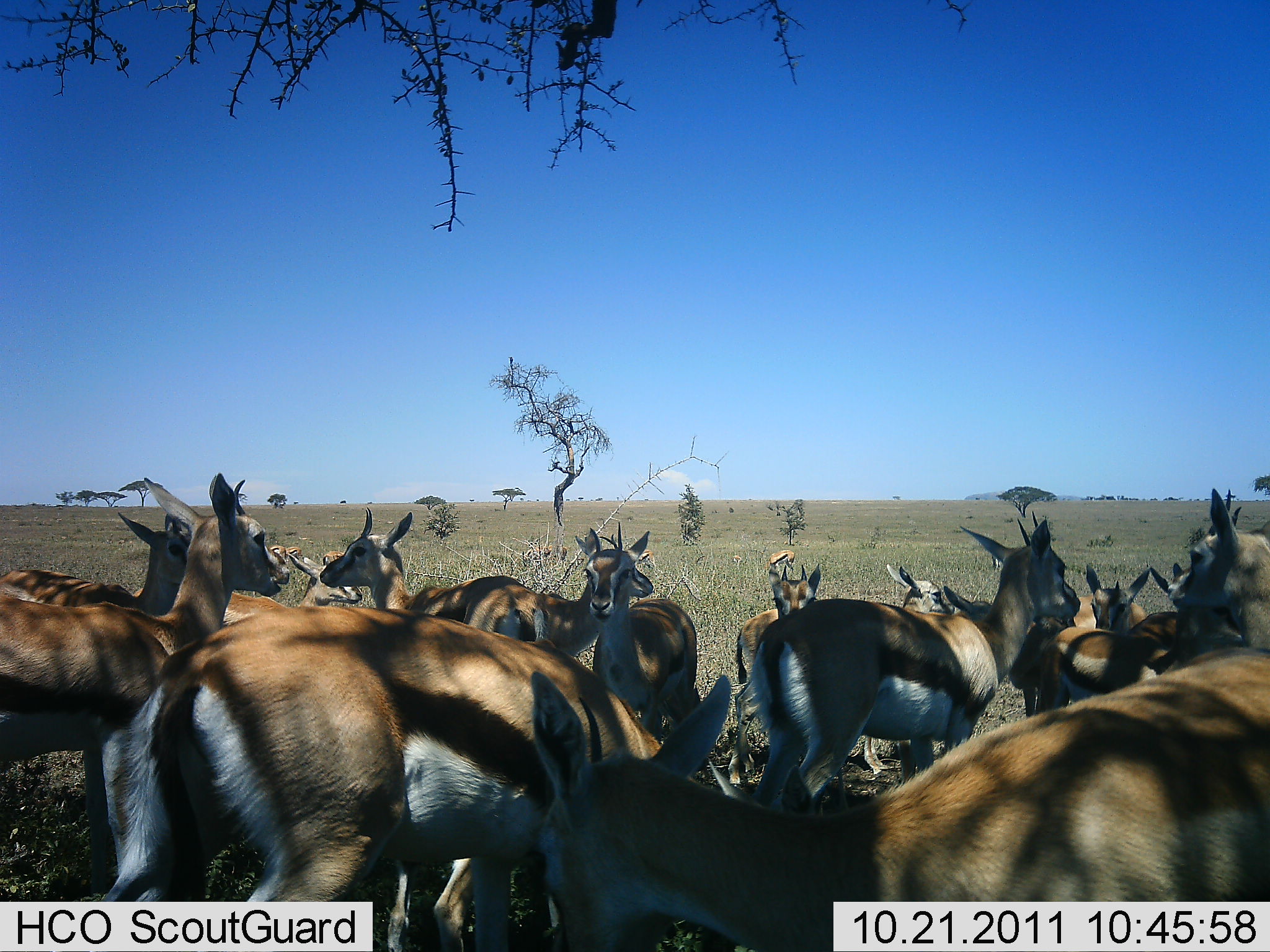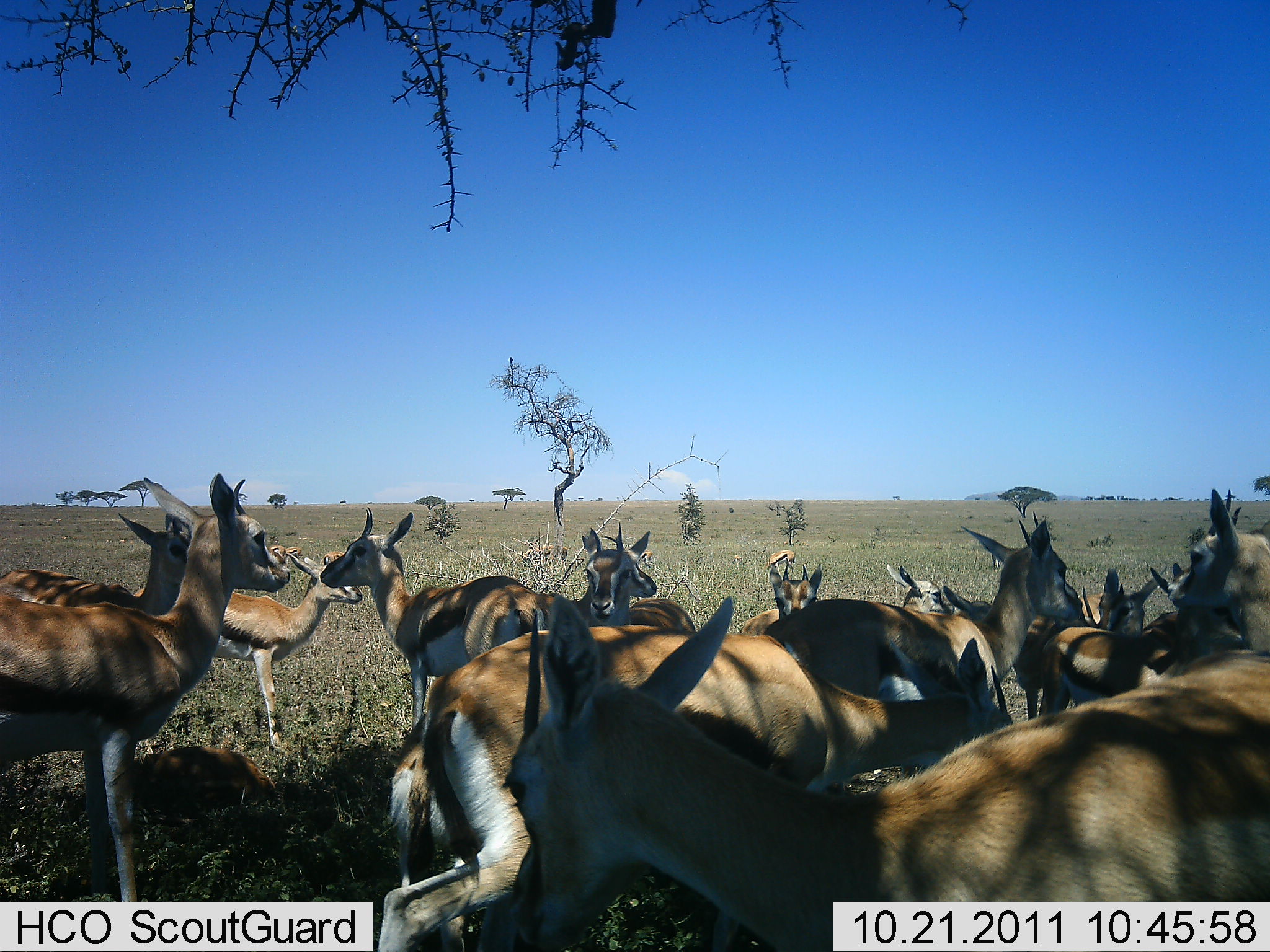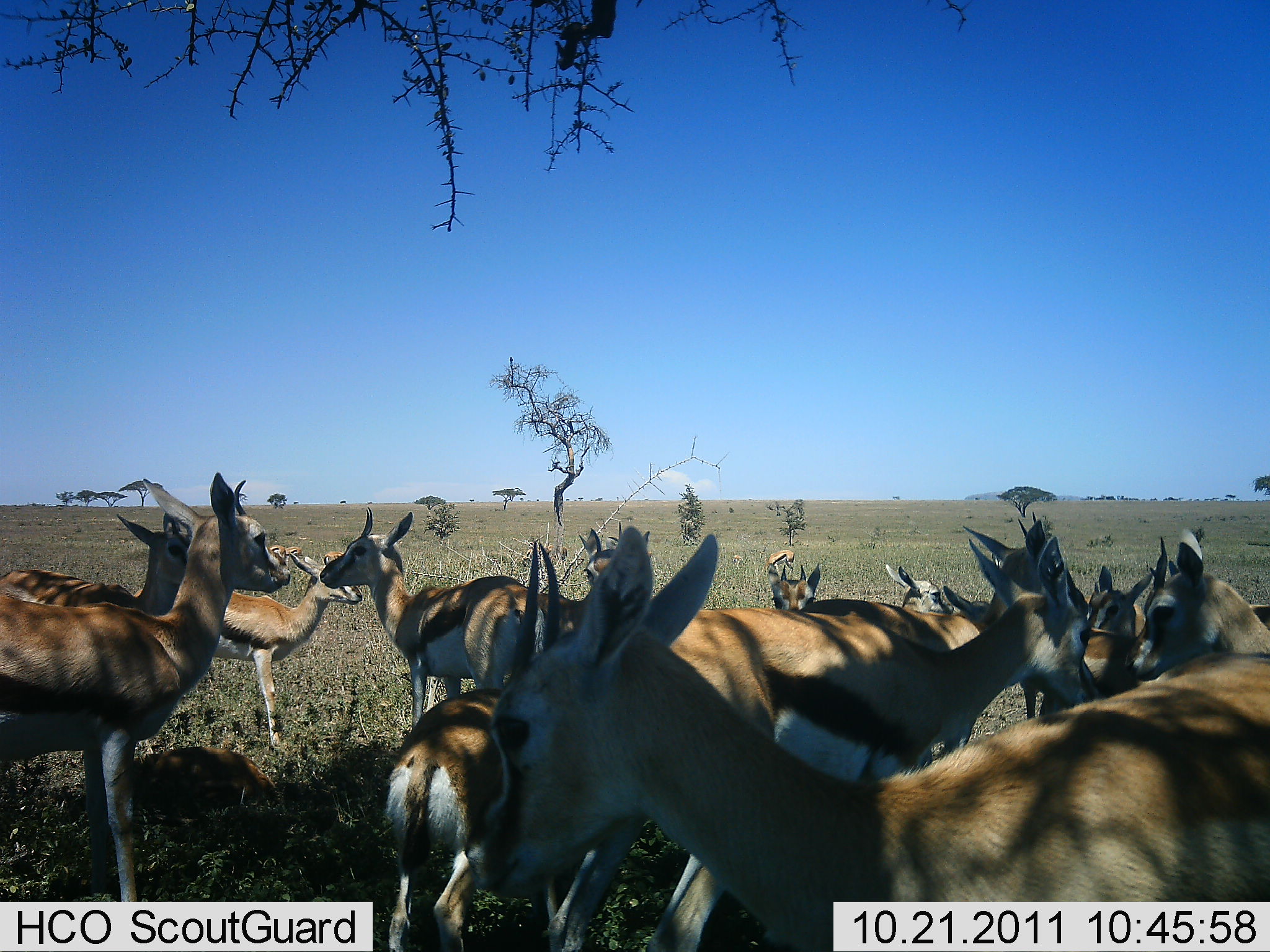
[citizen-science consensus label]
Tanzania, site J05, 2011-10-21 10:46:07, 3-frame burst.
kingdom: Animalia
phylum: Chordata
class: Mammalia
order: Artiodactyla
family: Bovidae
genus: Eudorcas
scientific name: Eudorcas thomsonii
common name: thomson's gazelle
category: gazellethomsons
Gazellethomsons (thomson's gazelle) (Eudorcas thomsonii), count 11-50. Behavior (volunteer vote fractions): standing 100%, resting 15%, moving 15%, interacting 8%. Young present (vote fraction): 8%. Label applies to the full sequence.